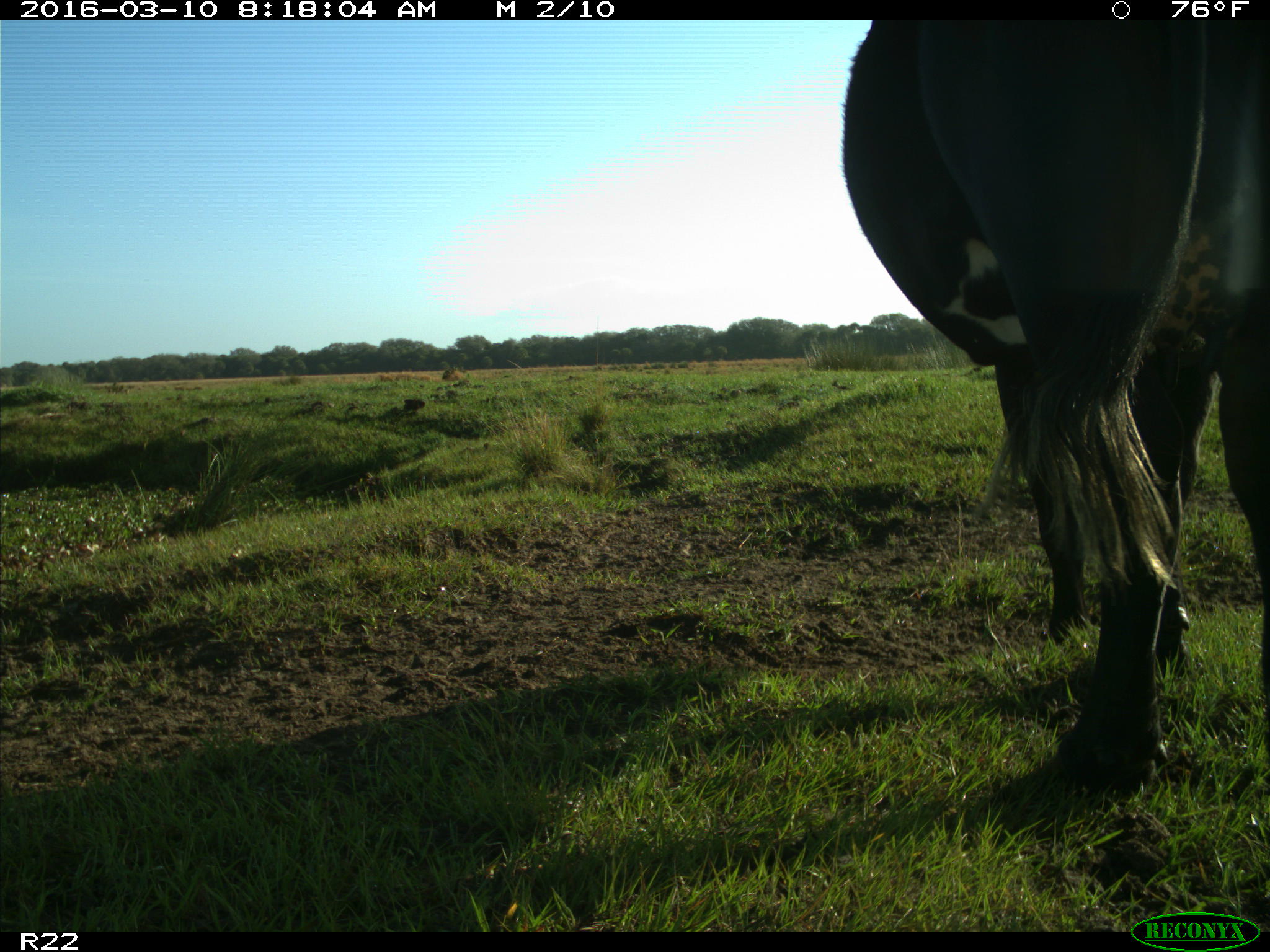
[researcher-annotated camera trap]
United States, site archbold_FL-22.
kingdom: Animalia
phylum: Chordata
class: Mammalia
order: Artiodactyla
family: Bovidae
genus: Bos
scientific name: Bos taurus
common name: domestic cow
Bos taurus (domestic cow).